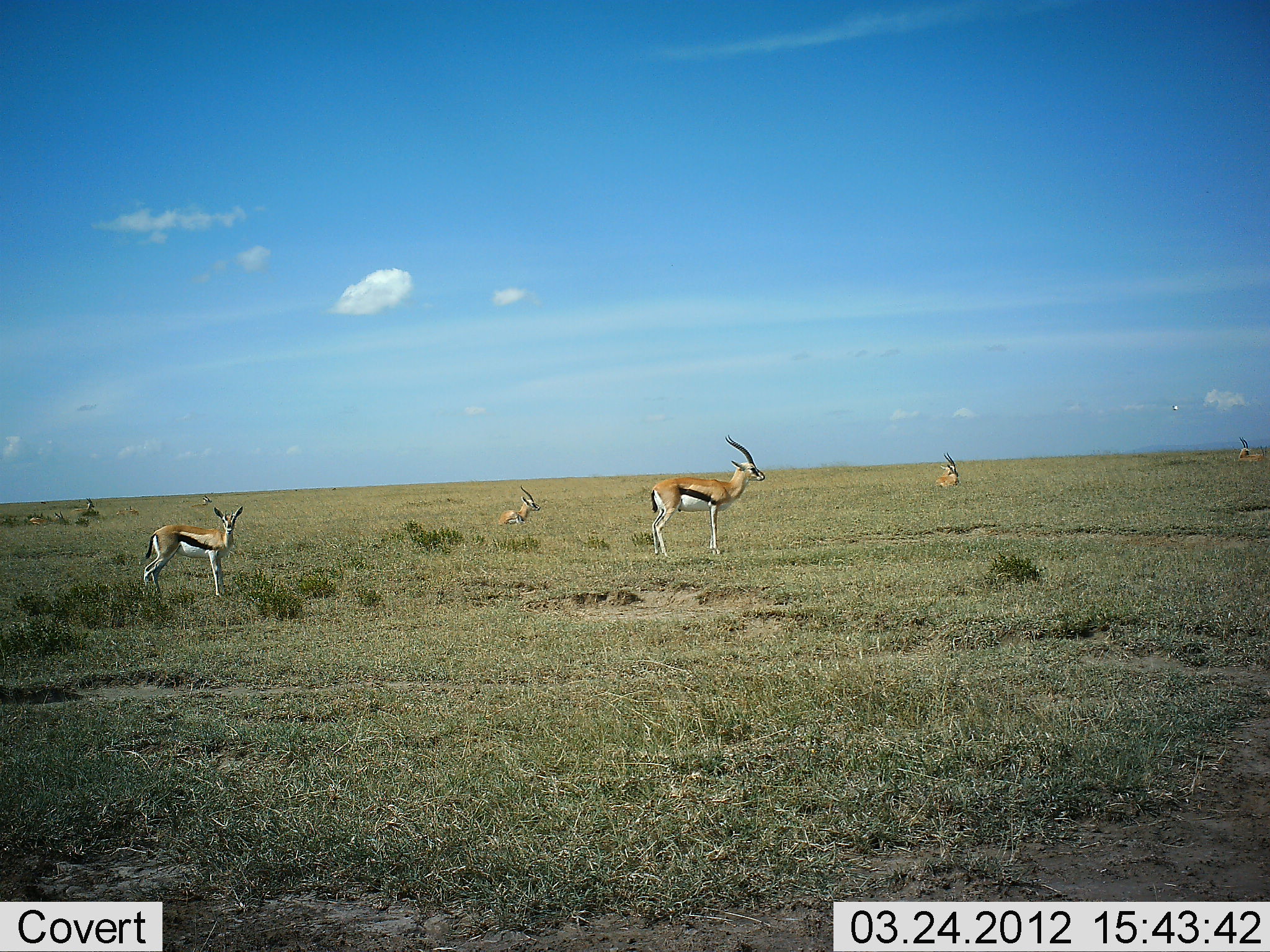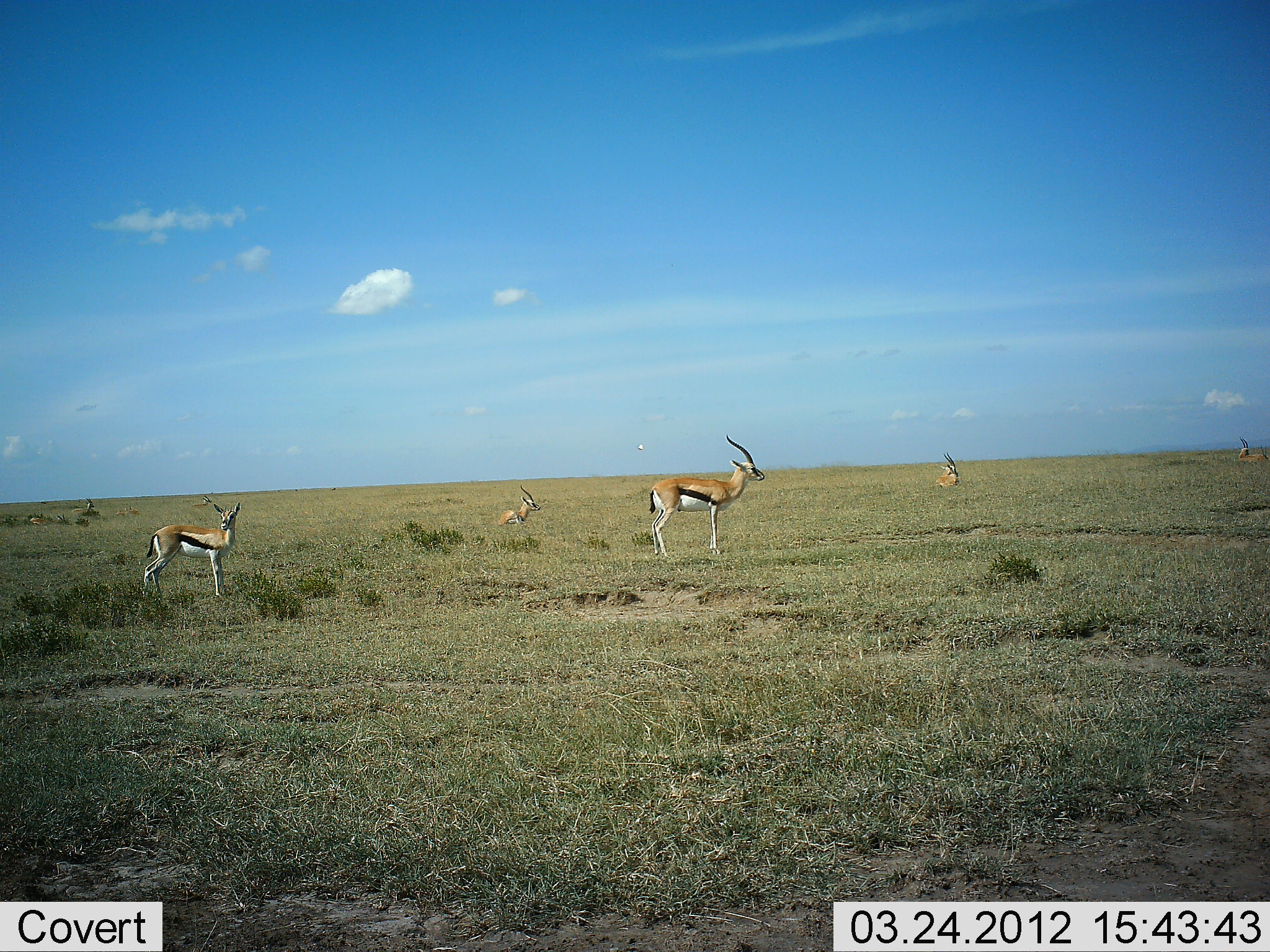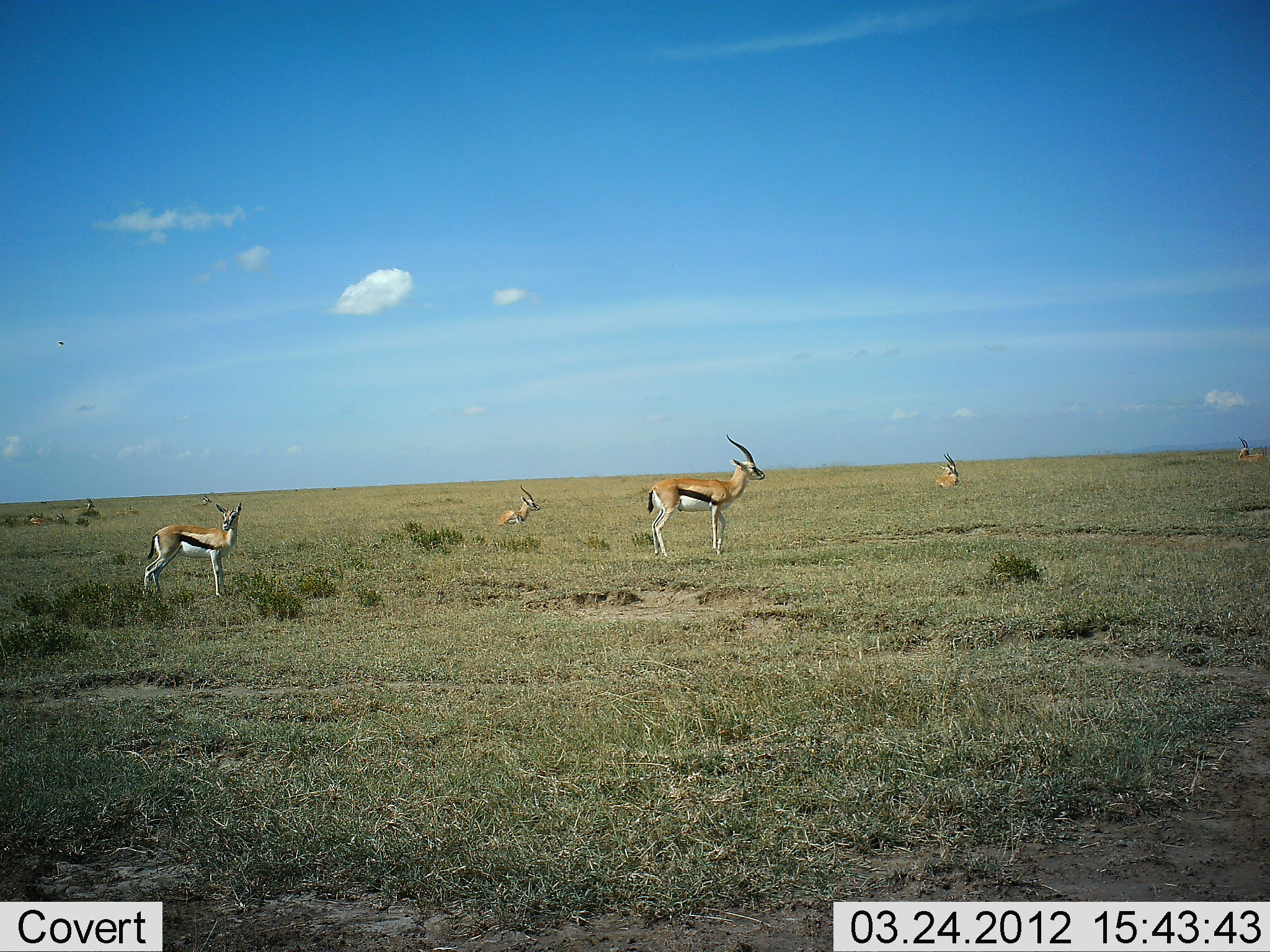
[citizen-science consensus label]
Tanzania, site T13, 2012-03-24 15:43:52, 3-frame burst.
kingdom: Animalia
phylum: Chordata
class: Mammalia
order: Artiodactyla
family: Bovidae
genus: Eudorcas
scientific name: Eudorcas thomsonii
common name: thomson's gazelle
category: gazellethomsons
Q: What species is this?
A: Gazellethomsons (thomson's gazelle) (Eudorcas thomsonii).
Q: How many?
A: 5.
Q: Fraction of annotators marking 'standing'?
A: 85%.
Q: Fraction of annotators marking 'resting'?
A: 38%.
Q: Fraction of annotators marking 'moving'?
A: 8%.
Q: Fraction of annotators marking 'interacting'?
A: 0%.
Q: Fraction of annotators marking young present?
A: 0%.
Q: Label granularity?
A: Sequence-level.